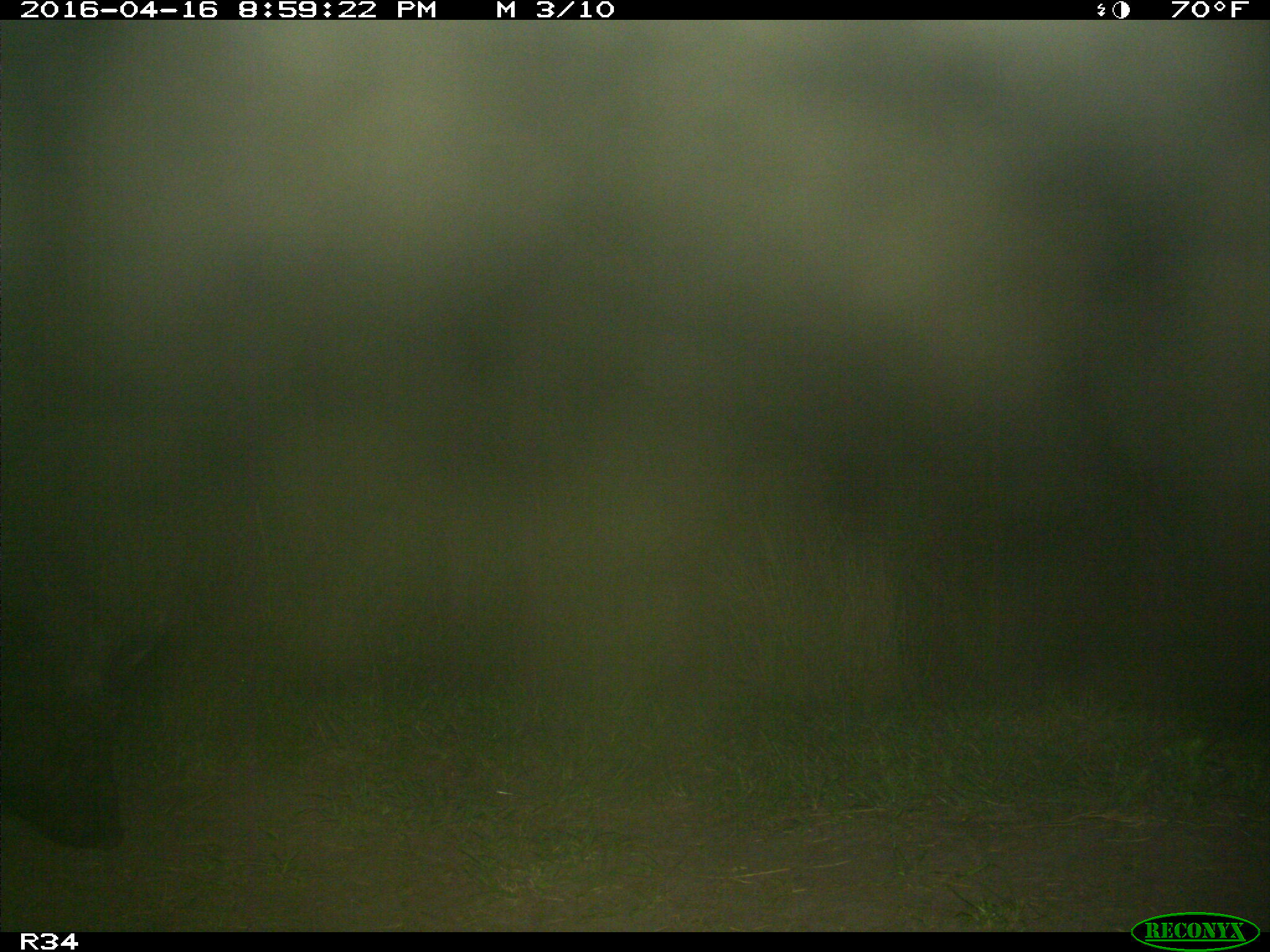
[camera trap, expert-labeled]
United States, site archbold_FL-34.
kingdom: Animalia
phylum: Chordata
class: Mammalia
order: Artiodactyla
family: Suidae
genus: Sus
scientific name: Sus scrofa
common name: wild boar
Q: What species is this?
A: Sus scrofa (wild boar).